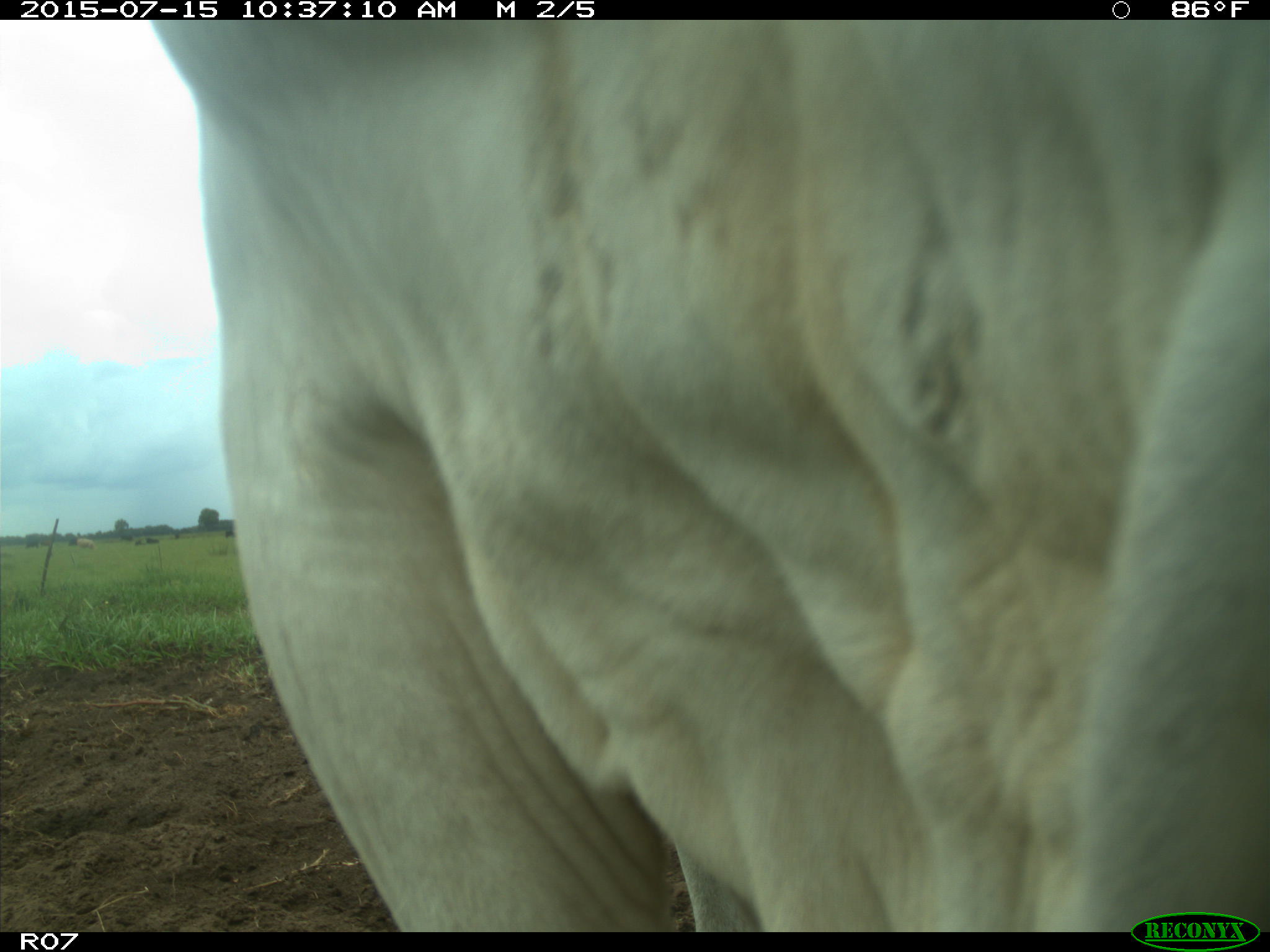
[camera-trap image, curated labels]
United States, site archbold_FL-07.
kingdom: Animalia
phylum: Chordata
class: Mammalia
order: Artiodactyla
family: Bovidae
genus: Bos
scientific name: Bos taurus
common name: domestic cow